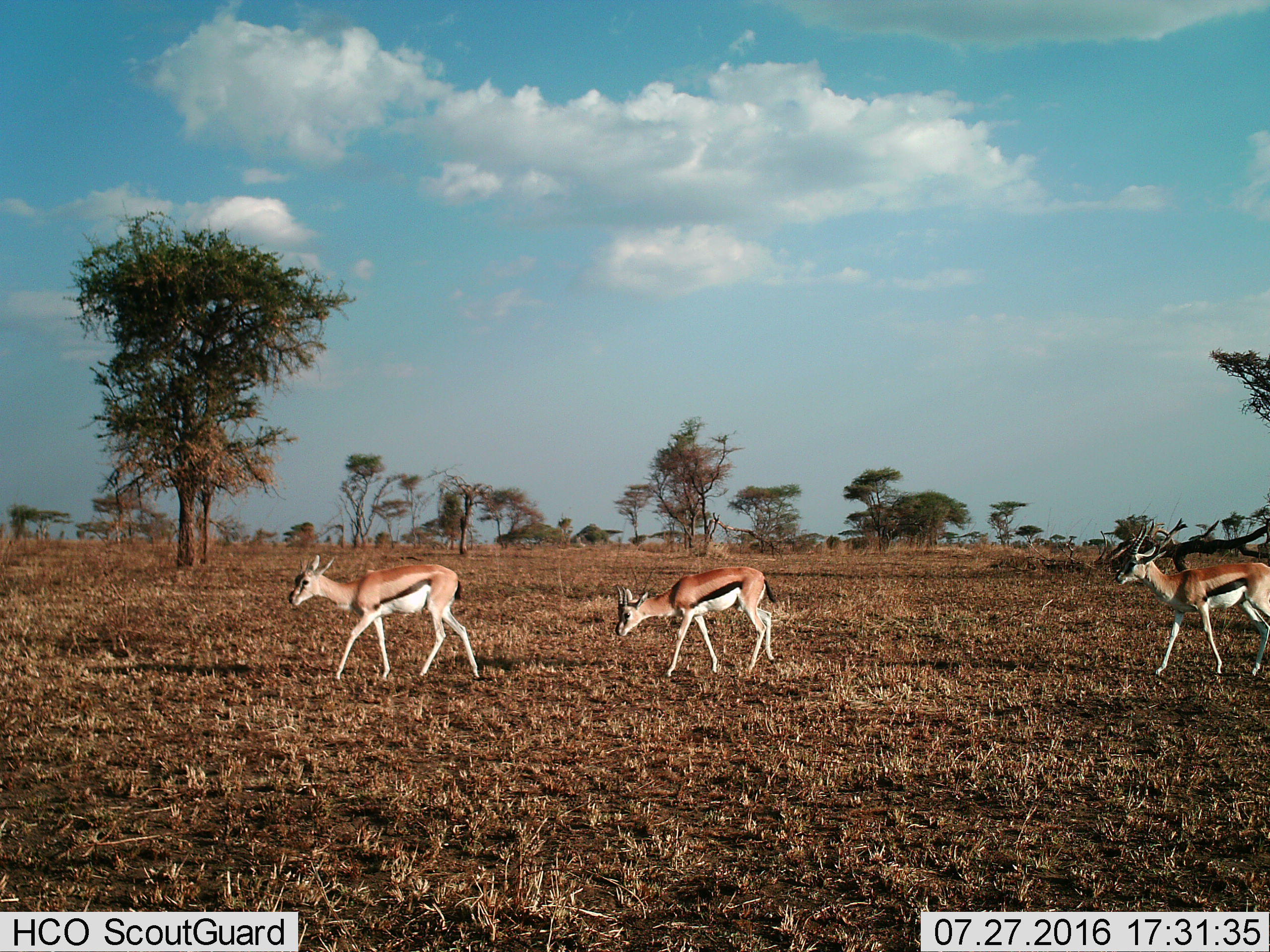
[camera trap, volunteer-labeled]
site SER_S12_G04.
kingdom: Animalia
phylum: Chordata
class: Mammalia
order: Artiodactyla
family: Bovidae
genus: Eudorcas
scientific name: Eudorcas thomsonii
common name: thomson's gazelle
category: gazellethomsons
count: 3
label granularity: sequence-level